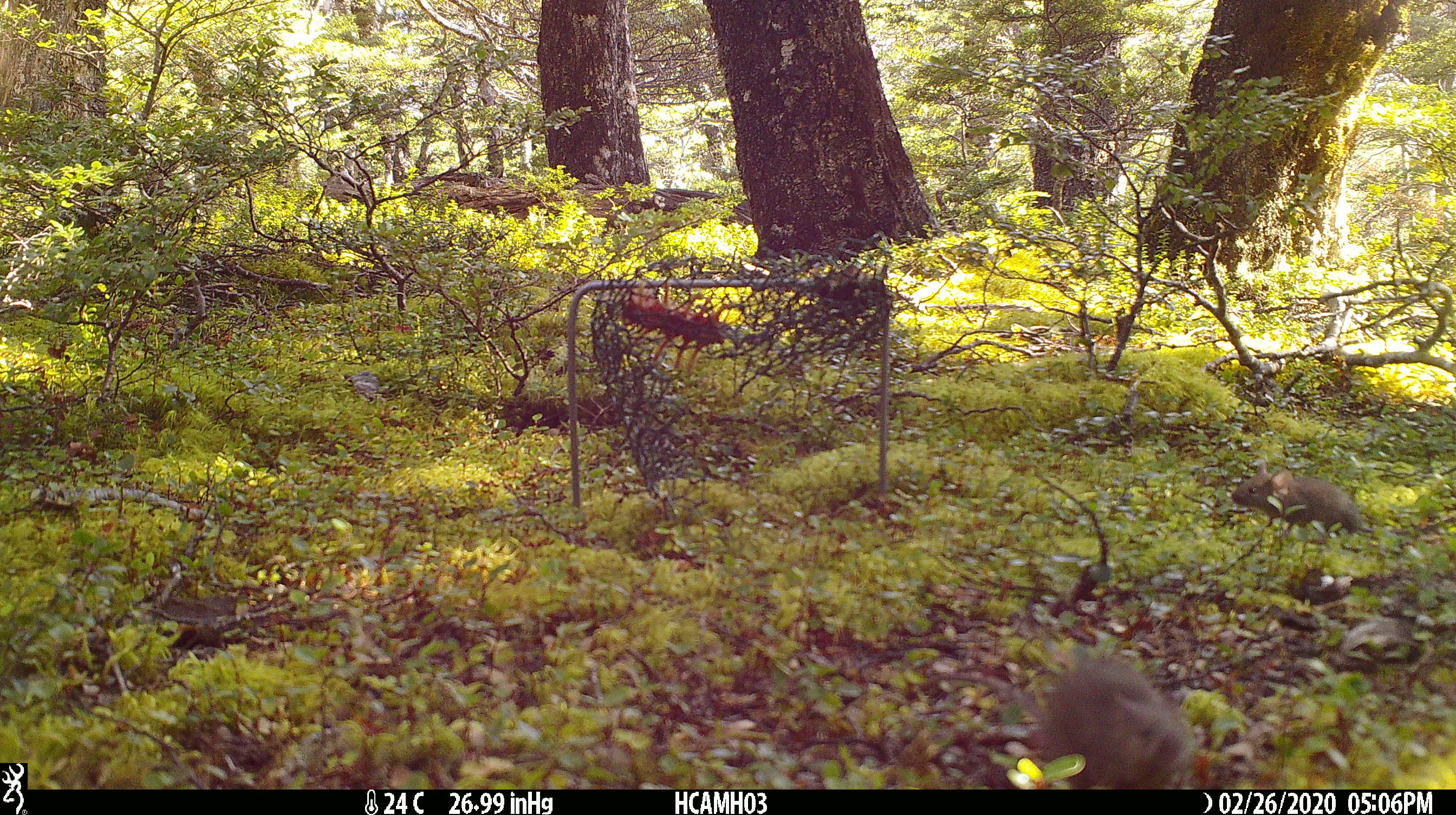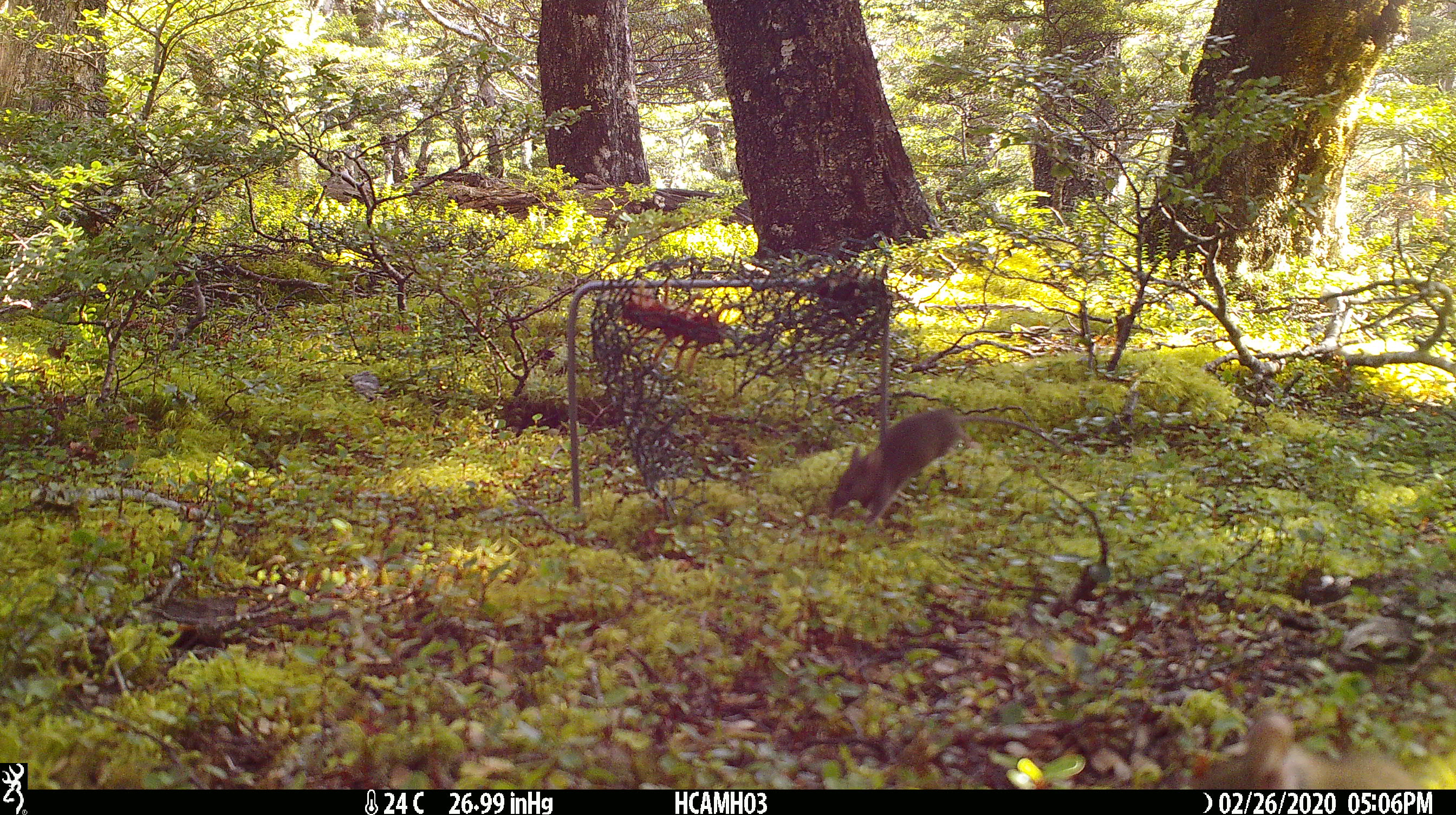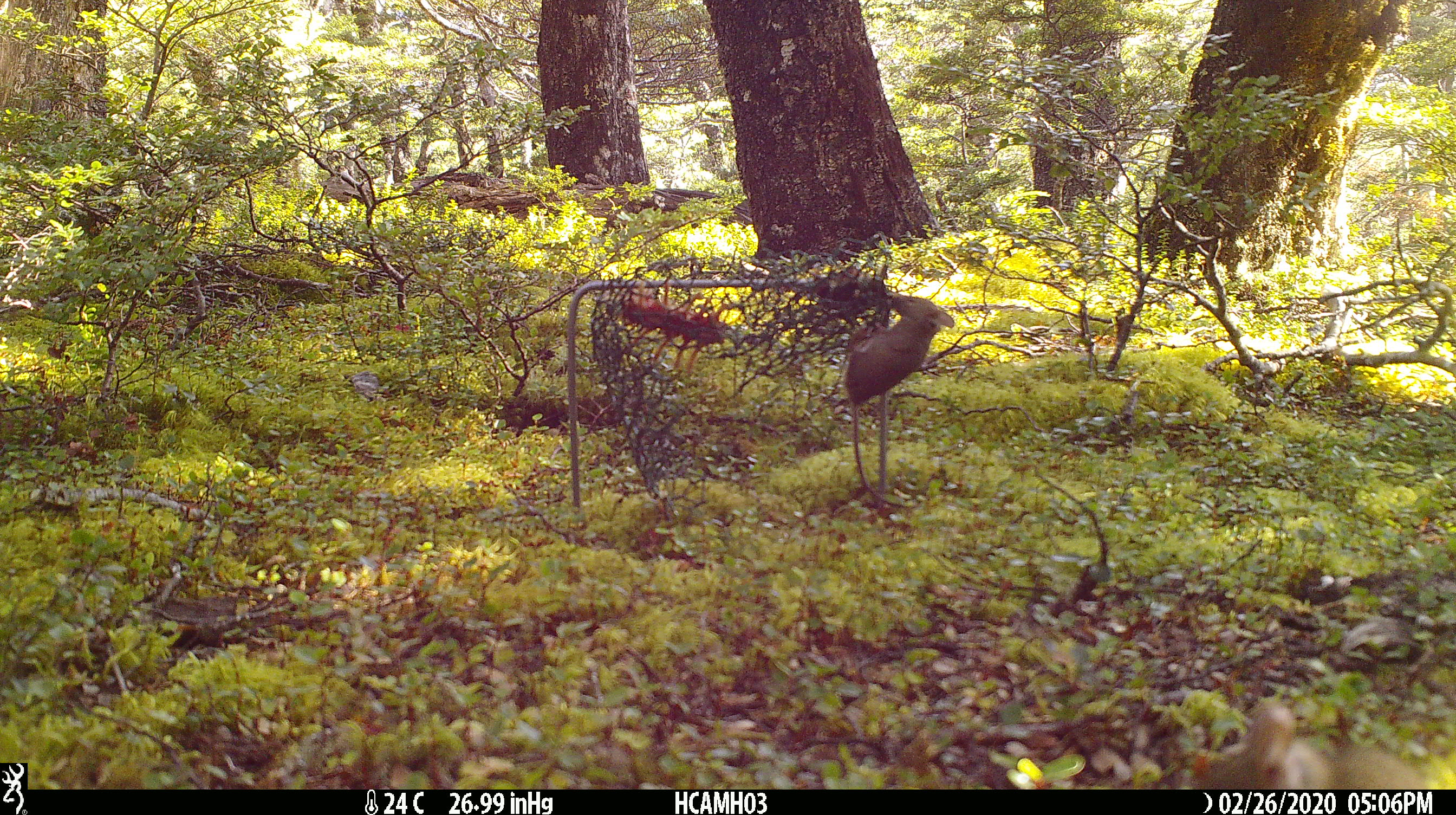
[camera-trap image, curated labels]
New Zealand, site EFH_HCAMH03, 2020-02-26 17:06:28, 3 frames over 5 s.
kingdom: Animalia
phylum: Chordata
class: Mammalia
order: Rodentia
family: Muridae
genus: Mus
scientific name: Mus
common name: mouse